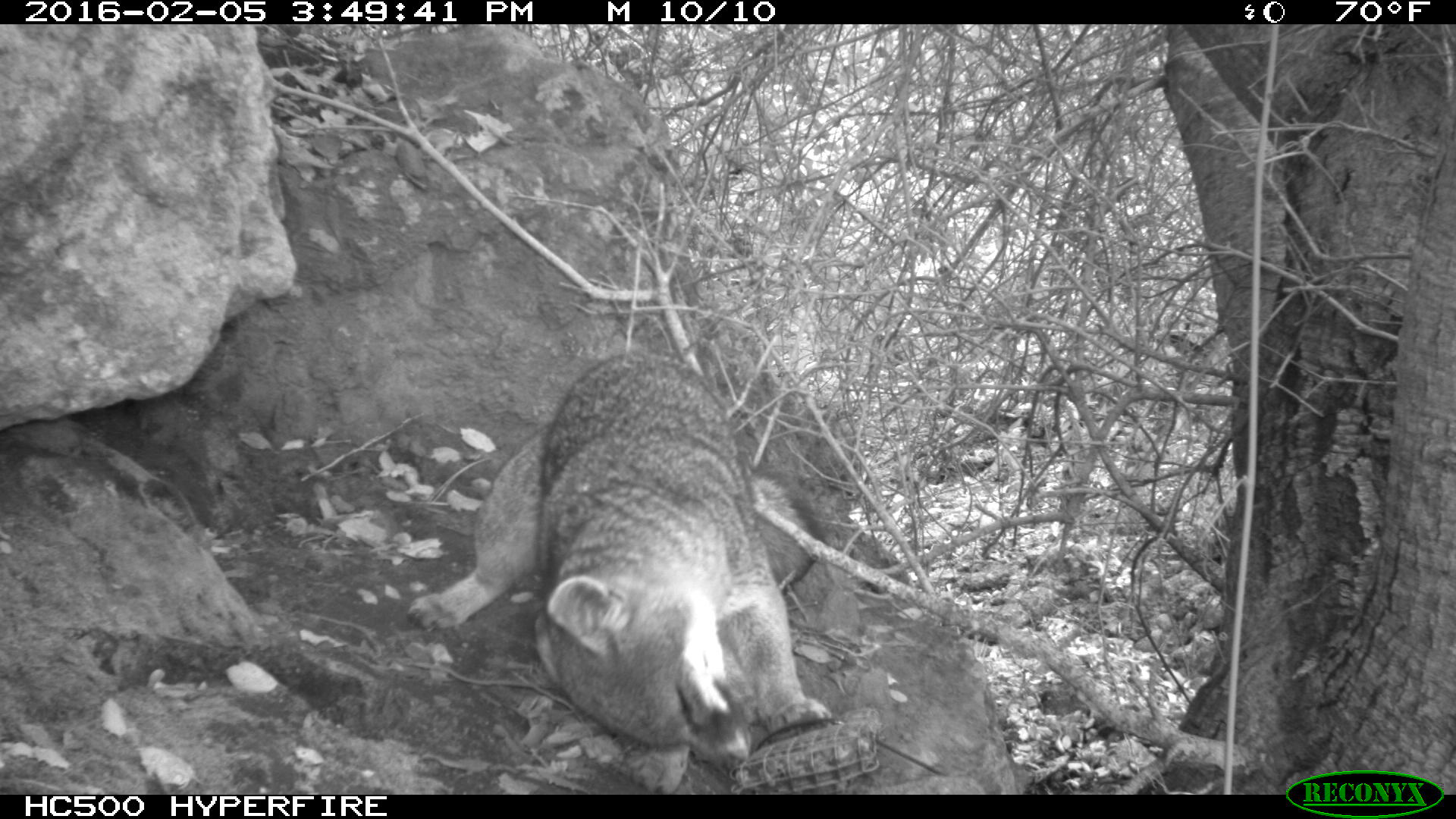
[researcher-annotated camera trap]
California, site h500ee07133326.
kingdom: Animalia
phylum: Chordata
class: Mammalia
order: Carnivora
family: Canidae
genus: Urocyon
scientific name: Urocyon littoralis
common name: island fox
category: fox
Fox (island fox) (Urocyon littoralis).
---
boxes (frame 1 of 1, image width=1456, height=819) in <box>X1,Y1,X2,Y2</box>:
fox: <box>406,357,833,795</box>